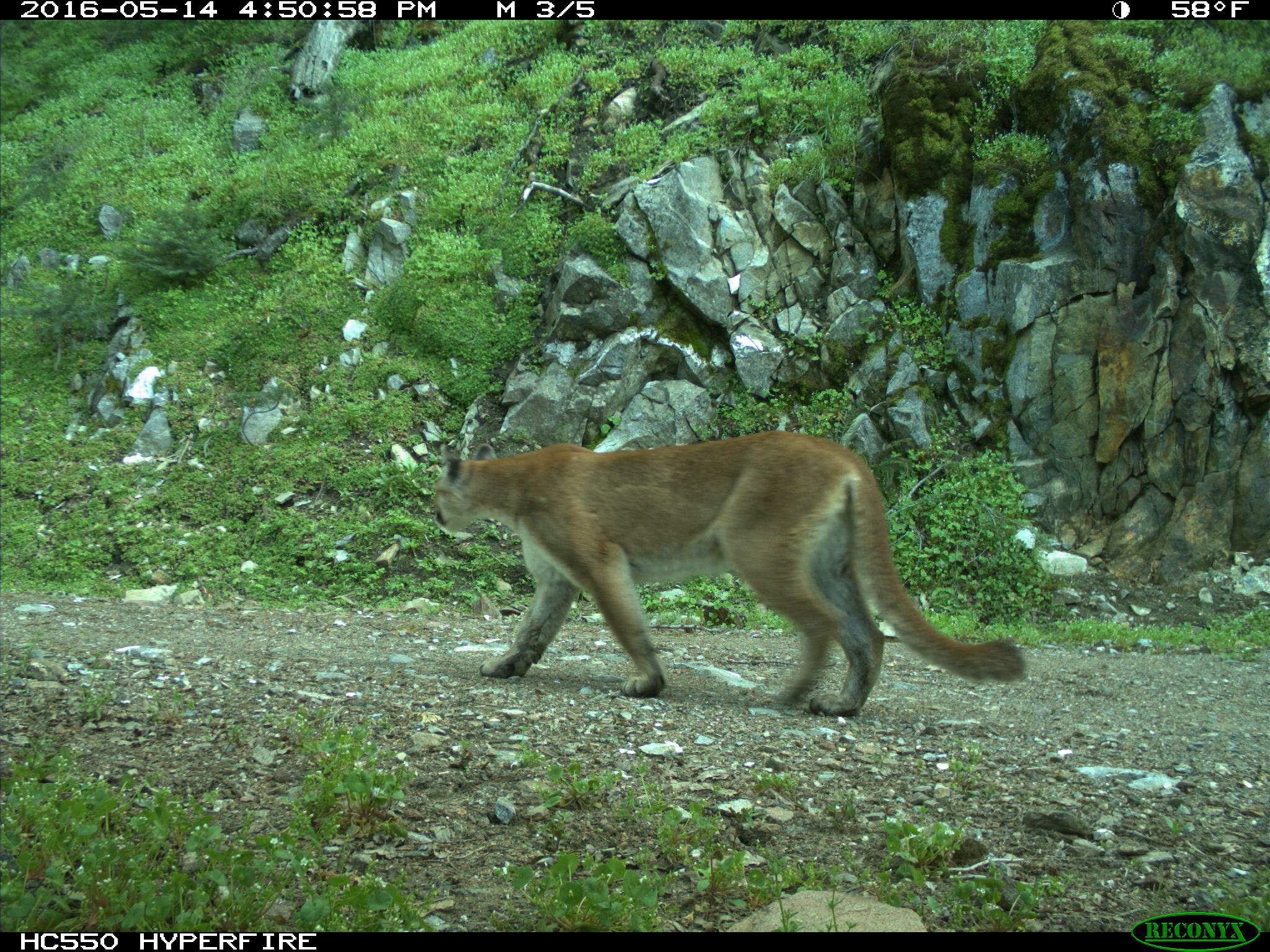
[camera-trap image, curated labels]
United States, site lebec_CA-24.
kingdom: Animalia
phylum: Chordata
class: Mammalia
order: Carnivora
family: Felidae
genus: Puma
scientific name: Puma concolor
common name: mountain lion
Puma concolor (mountain lion).